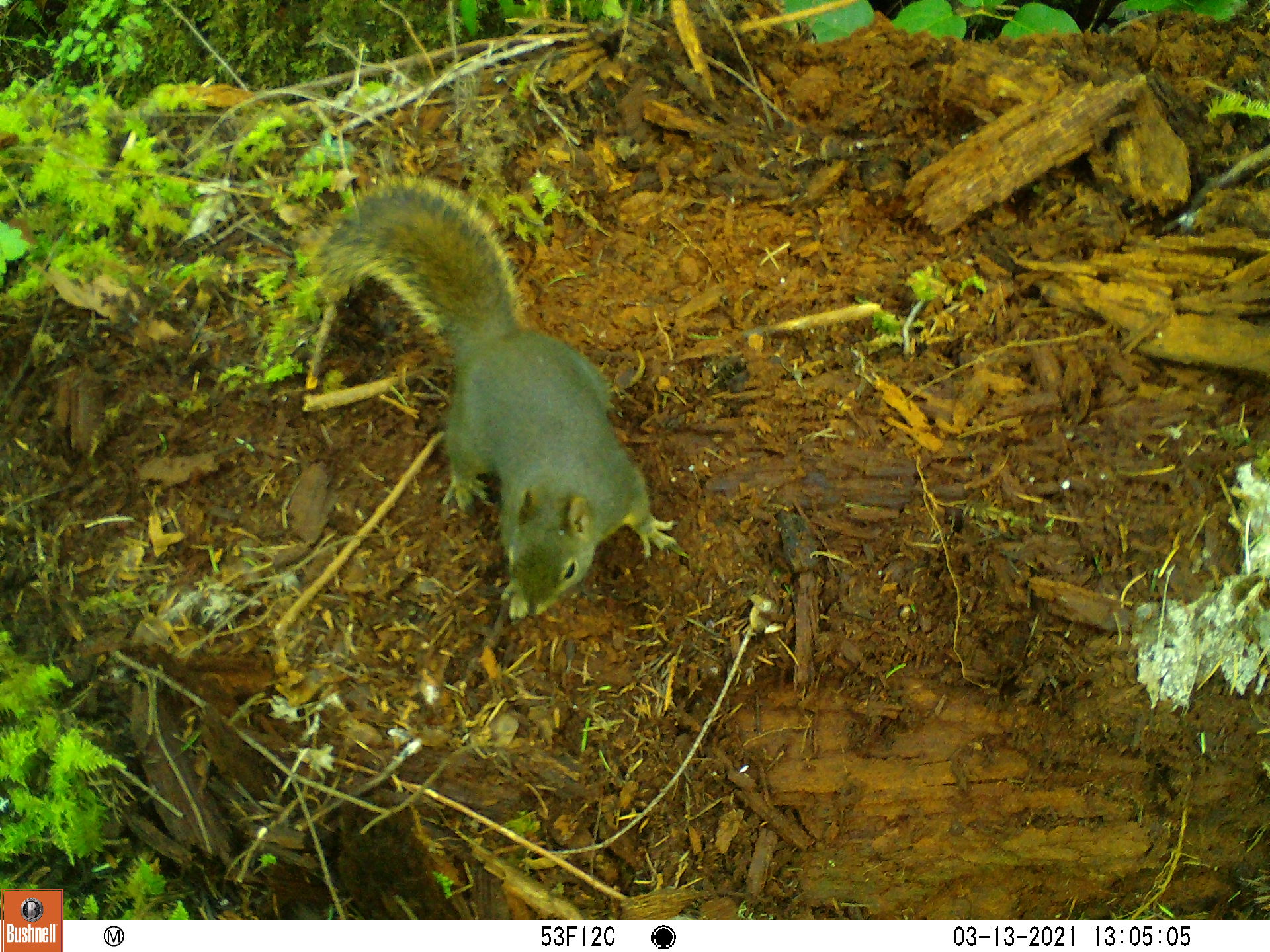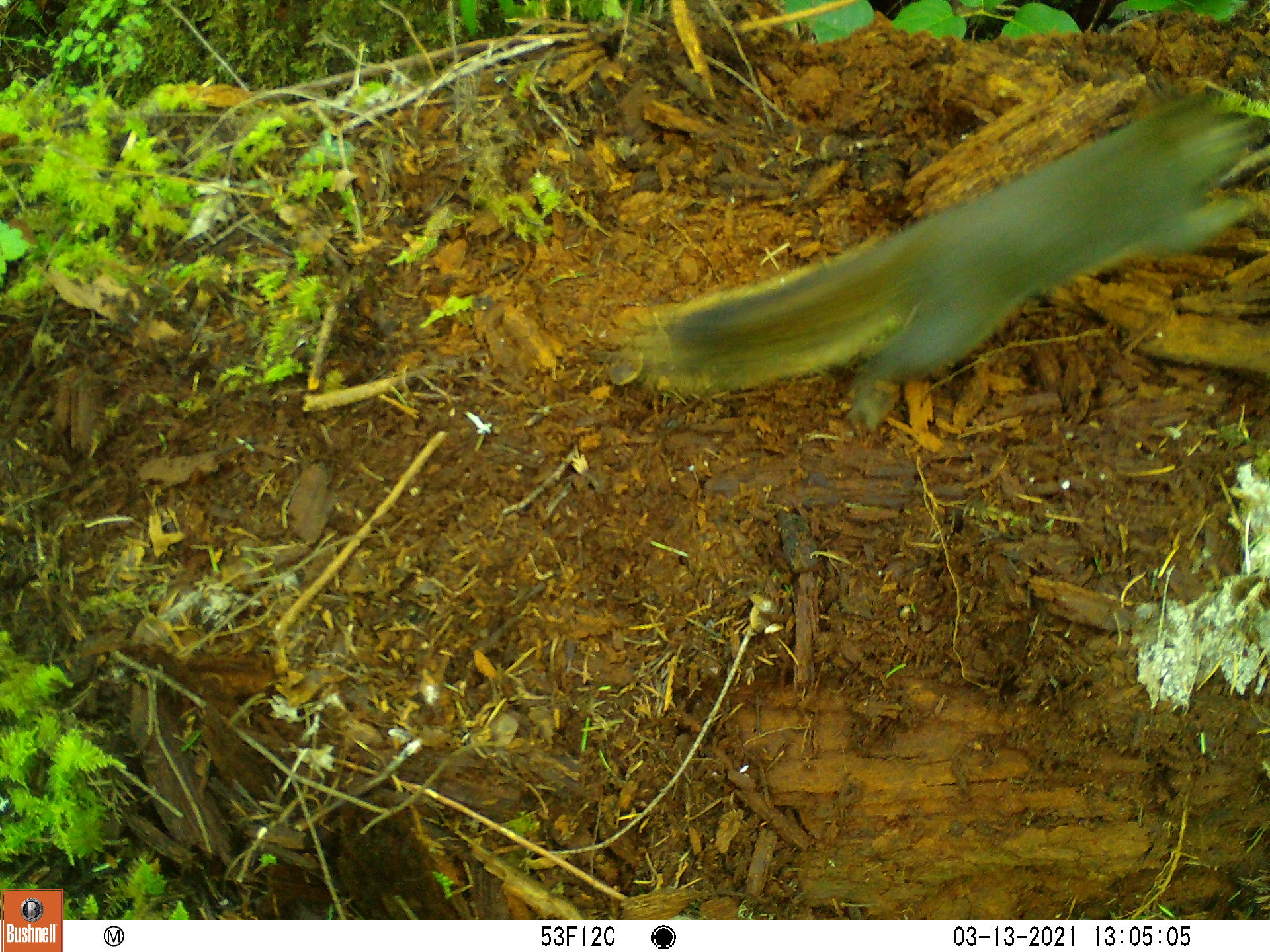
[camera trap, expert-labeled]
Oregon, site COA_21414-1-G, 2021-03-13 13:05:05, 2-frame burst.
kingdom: Animalia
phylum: Chordata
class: Mammalia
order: Rodentia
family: Sciuridae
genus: Tamiasciurus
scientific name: Tamiasciurus douglasii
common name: douglas squirrel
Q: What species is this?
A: Douglas squirrel (Tamiasciurus douglasii).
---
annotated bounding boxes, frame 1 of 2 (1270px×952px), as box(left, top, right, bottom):
douglas squirrel: box(289, 154, 716, 647)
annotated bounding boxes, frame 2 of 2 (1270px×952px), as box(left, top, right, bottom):
douglas squirrel: box(602, 73, 1269, 466)